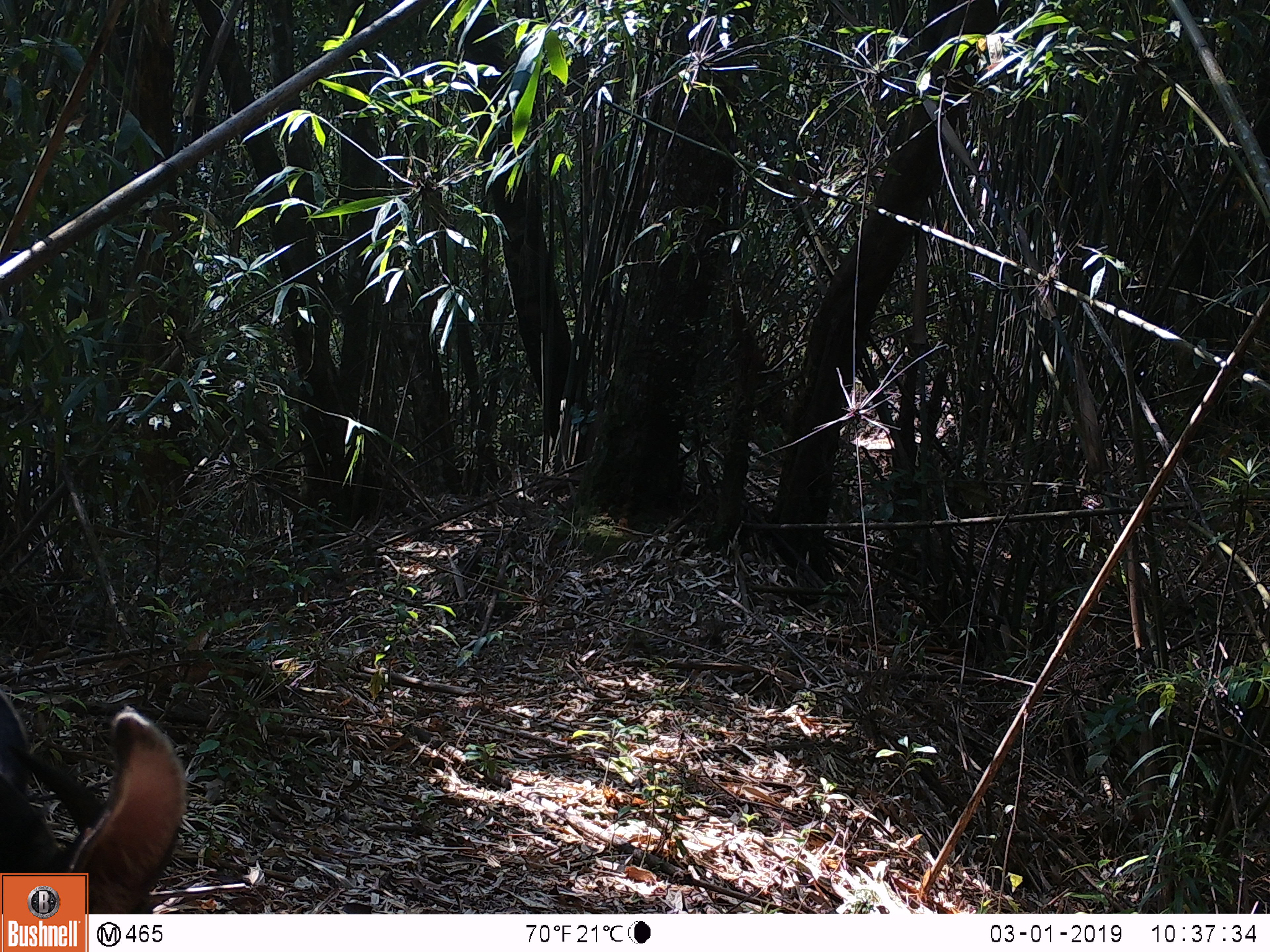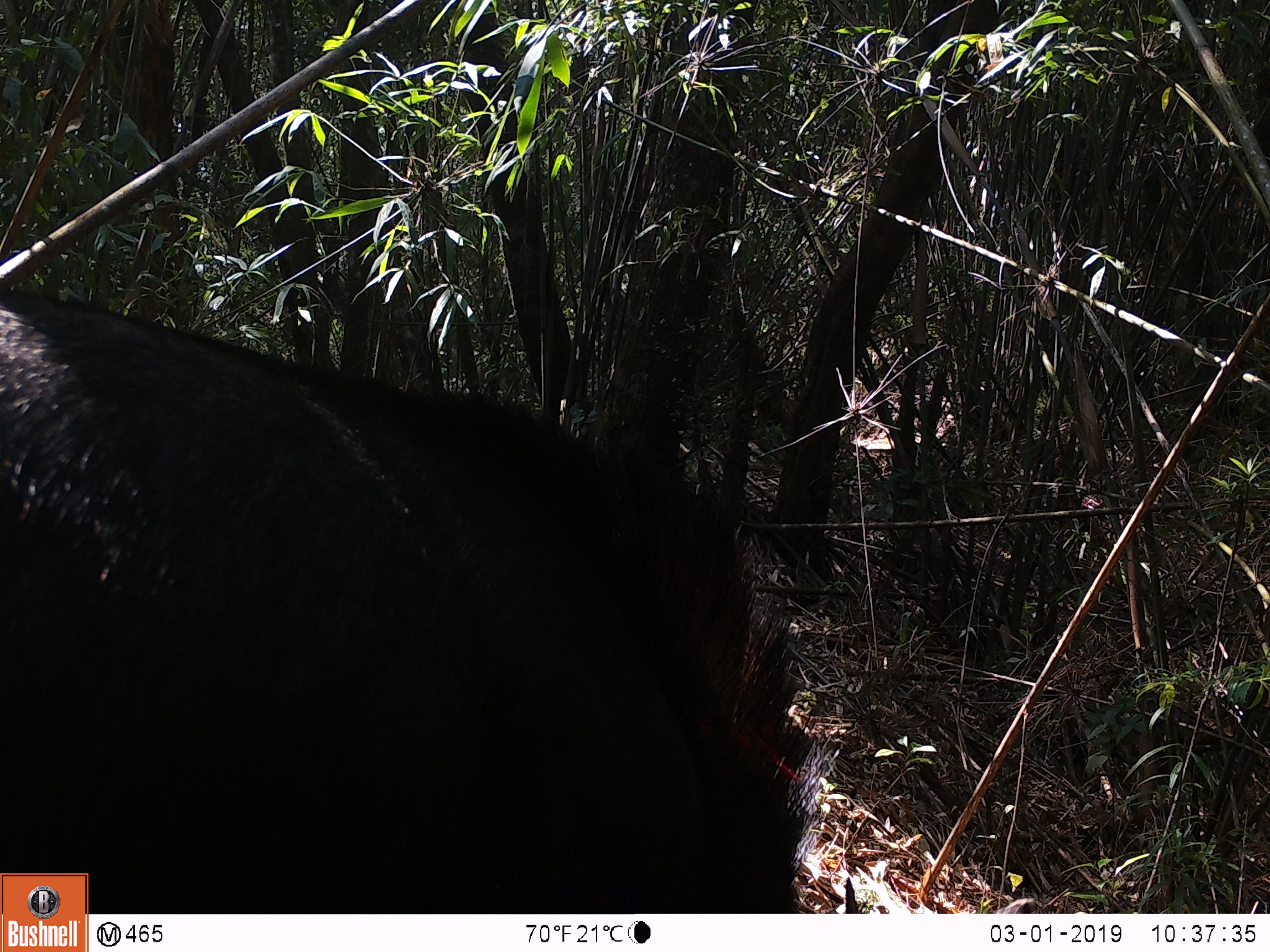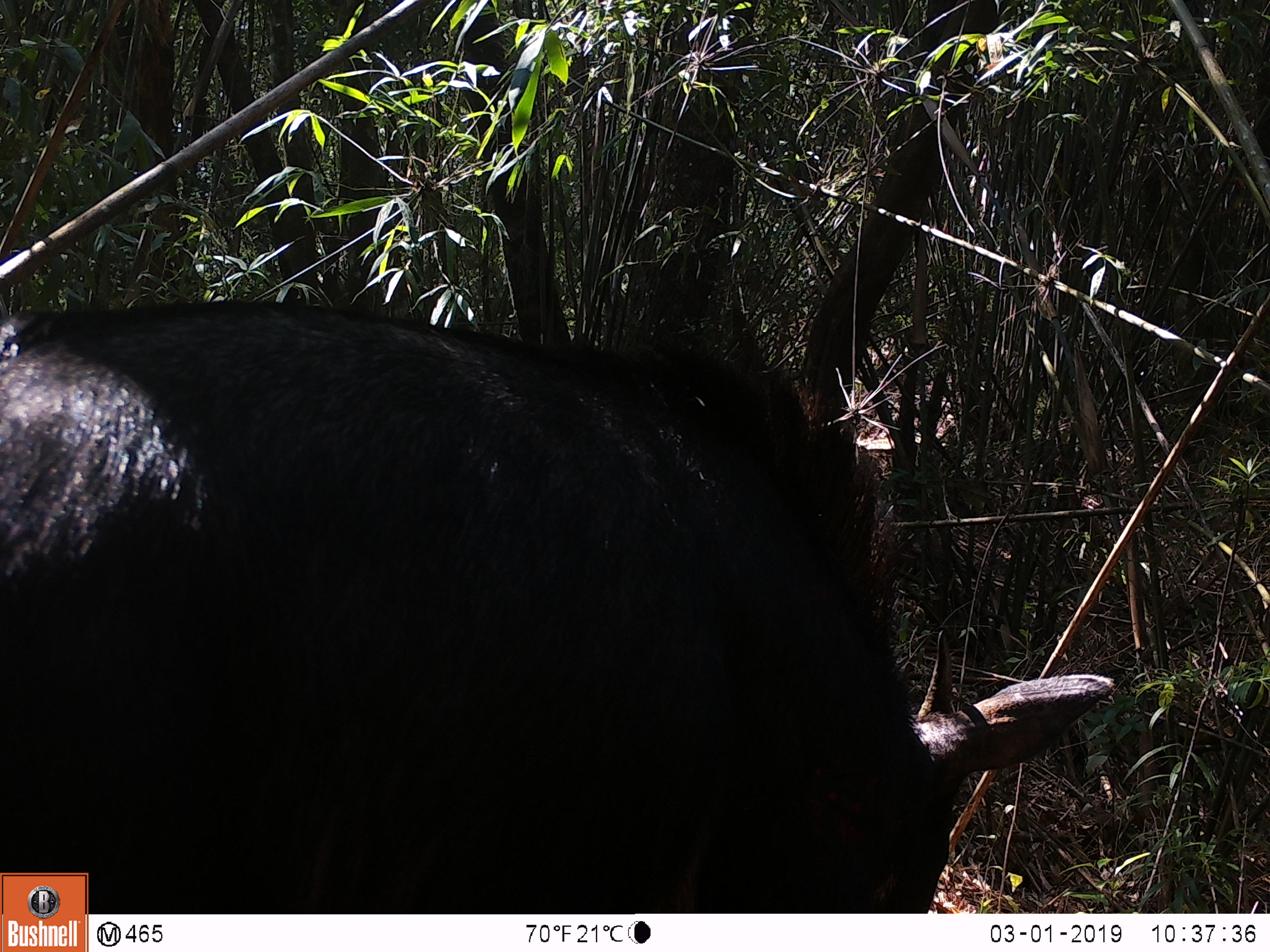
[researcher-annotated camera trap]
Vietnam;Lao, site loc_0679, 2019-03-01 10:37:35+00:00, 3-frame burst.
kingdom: Animalia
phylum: Chordata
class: Mammalia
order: Artiodactyla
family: Bovidae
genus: Capricornis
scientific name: Capricornis sumatraensis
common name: chinese serow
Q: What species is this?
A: Chinese serow (Capricornis sumatraensis).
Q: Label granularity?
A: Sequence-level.